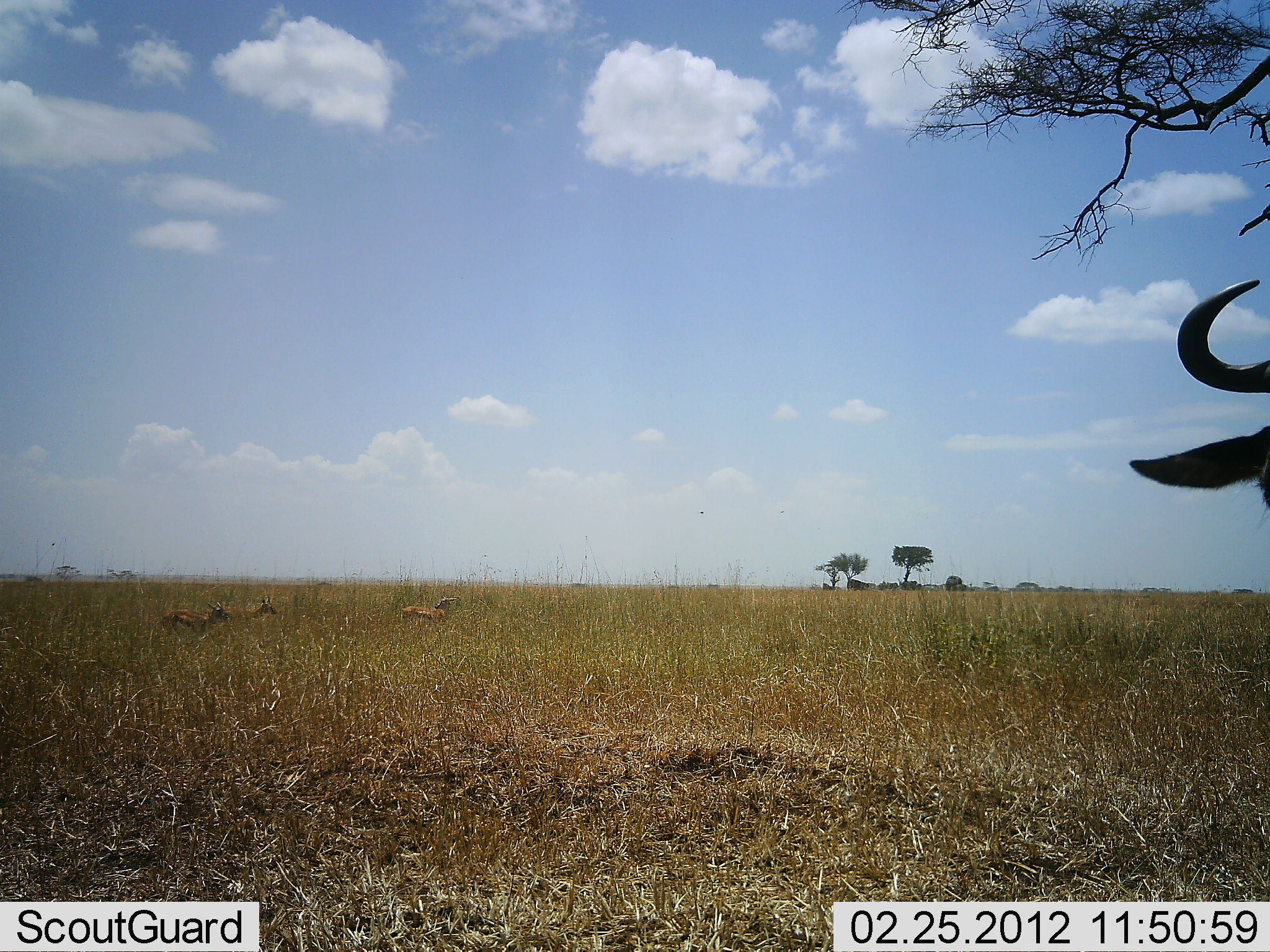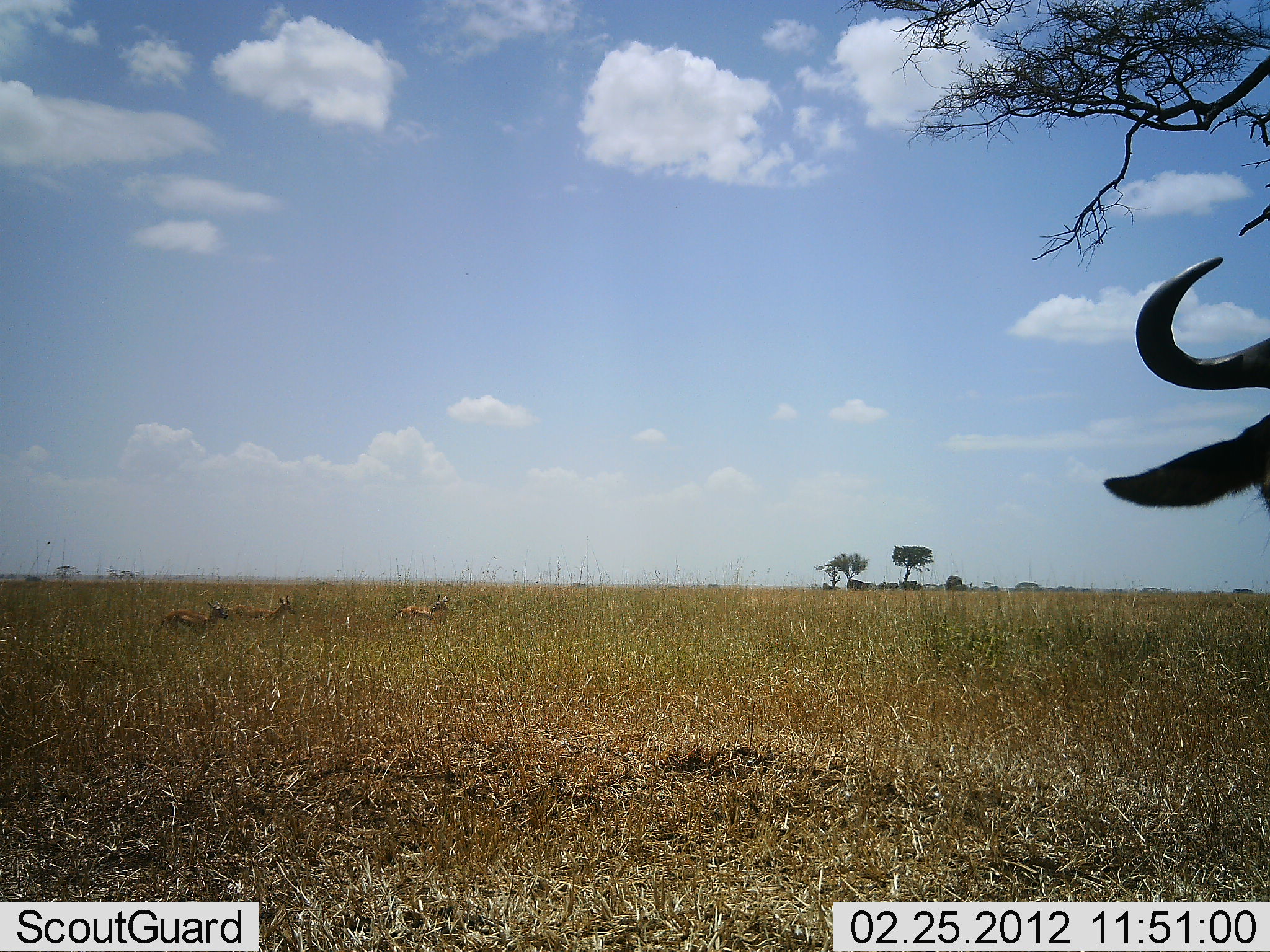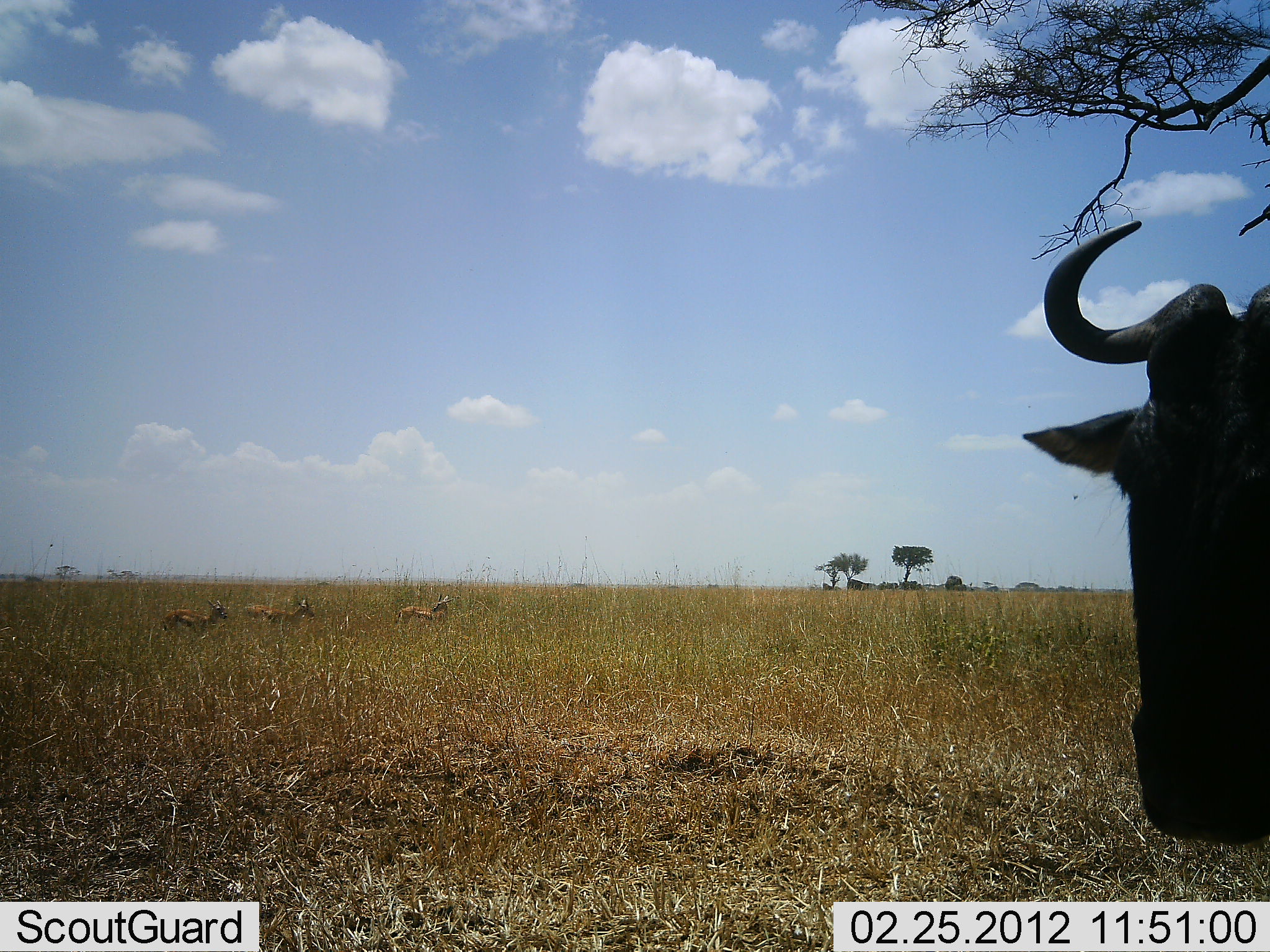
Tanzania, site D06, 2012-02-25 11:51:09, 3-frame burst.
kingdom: Animalia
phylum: Chordata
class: Mammalia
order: Artiodactyla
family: Bovidae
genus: Eudorcas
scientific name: Eudorcas thomsonii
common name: thomson's gazelle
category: gazellethomsons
Gazellethomsons (thomson's gazelle) (Eudorcas thomsonii), count 3. Behavior (volunteer vote fractions): standing 60%, resting 20%, moving 60%, interacting 0%. Young present (vote fraction): 0%. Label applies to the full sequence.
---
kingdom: Animalia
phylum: Chordata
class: Mammalia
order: Artiodactyla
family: Bovidae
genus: Connochaetes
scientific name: Connochaetes taurinus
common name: blue wildebeest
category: wildebeest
Wildebeest (blue wildebeest) (Connochaetes taurinus), count 1. Behavior (volunteer vote fractions): standing 53%, resting 18%, moving 29%, interacting 0%. Young present (vote fraction): 0%. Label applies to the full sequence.